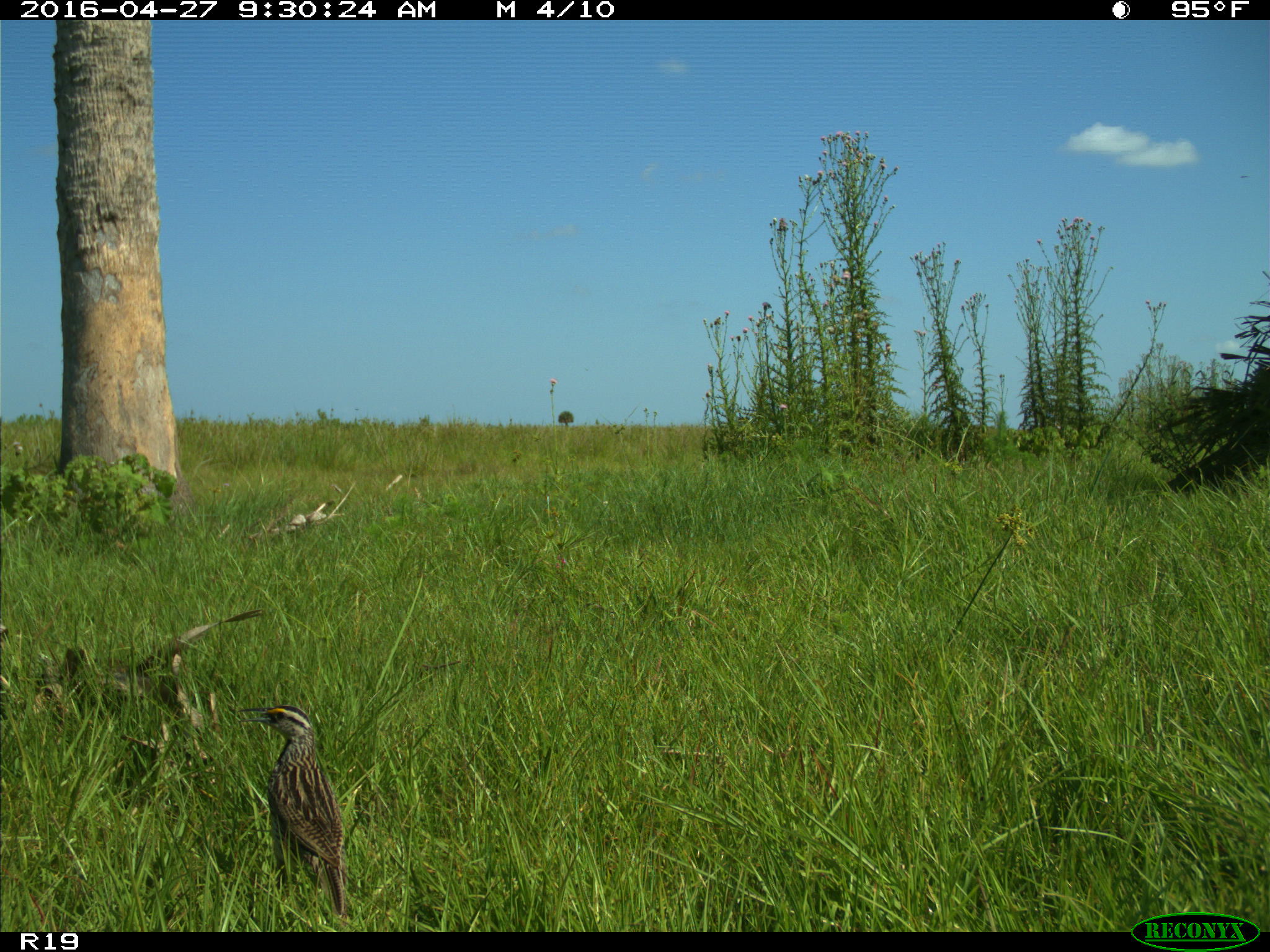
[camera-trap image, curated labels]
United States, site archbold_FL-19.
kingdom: Animalia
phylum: Chordata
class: Aves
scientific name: Aves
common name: birds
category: unidentified bird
Unidentified bird (birds) (Aves).